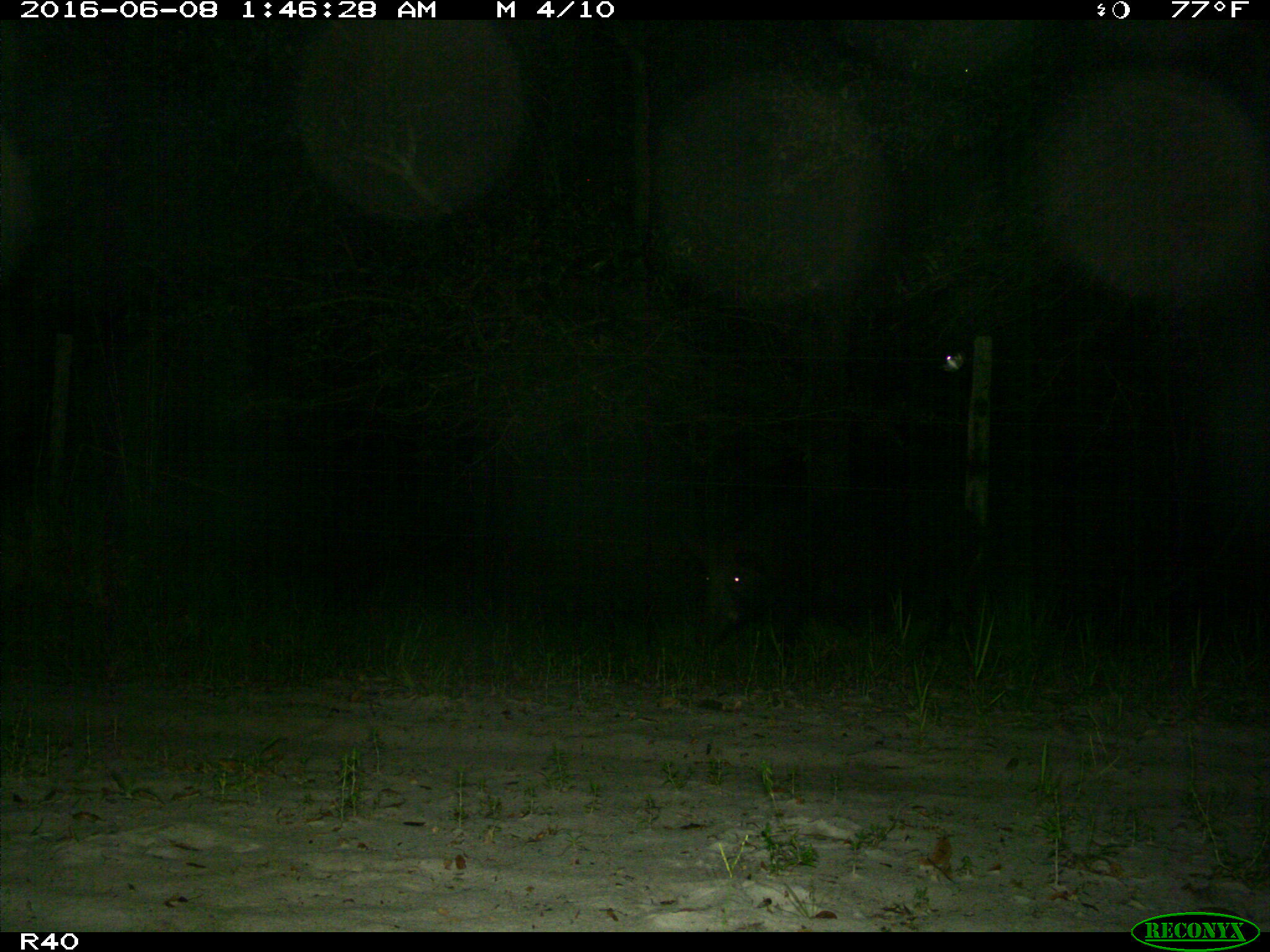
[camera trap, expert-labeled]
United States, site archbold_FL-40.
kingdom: Animalia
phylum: Chordata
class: Mammalia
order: Artiodactyla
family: Suidae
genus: Sus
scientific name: Sus scrofa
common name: wild boar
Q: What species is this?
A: Sus scrofa (wild boar).